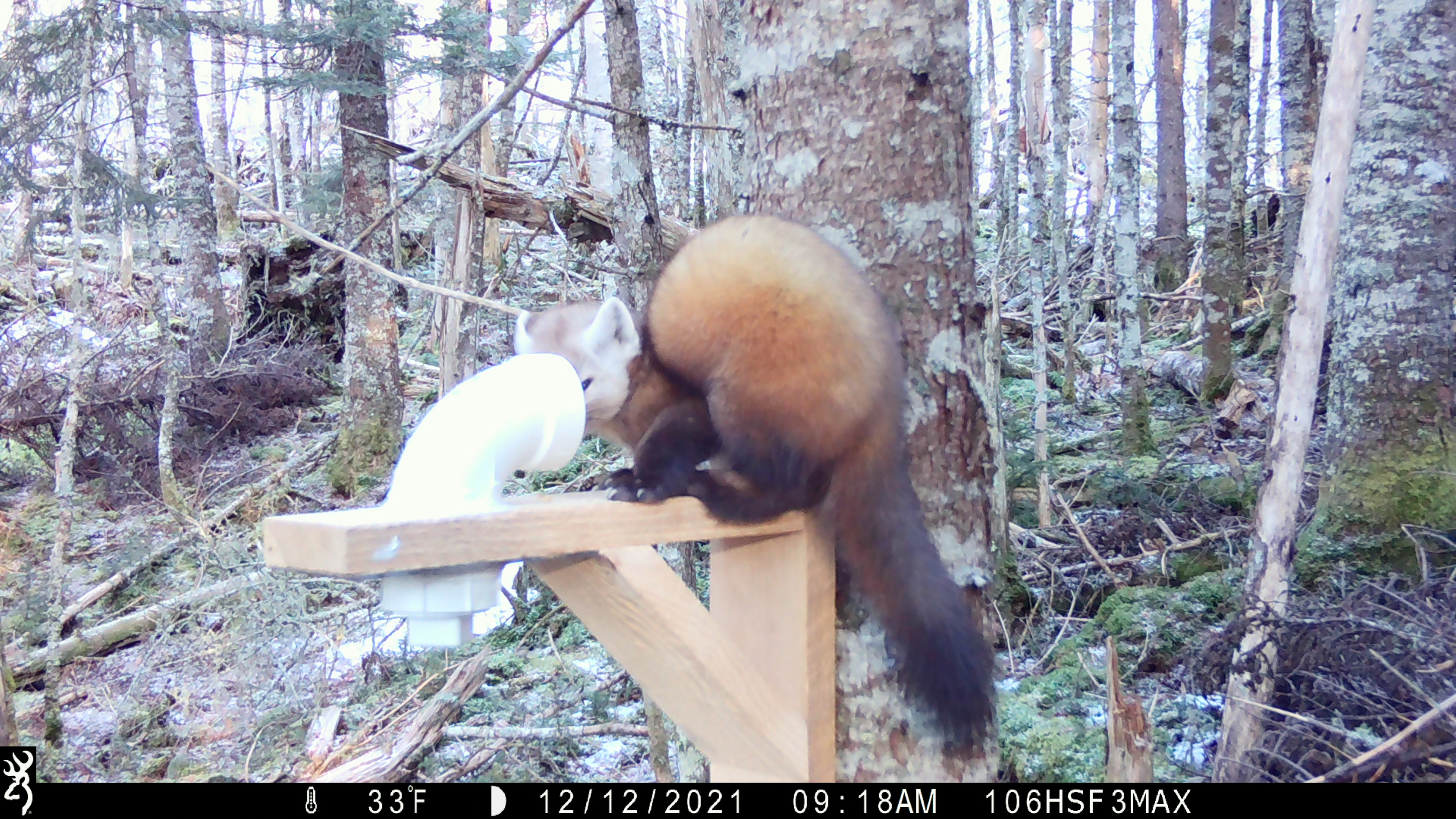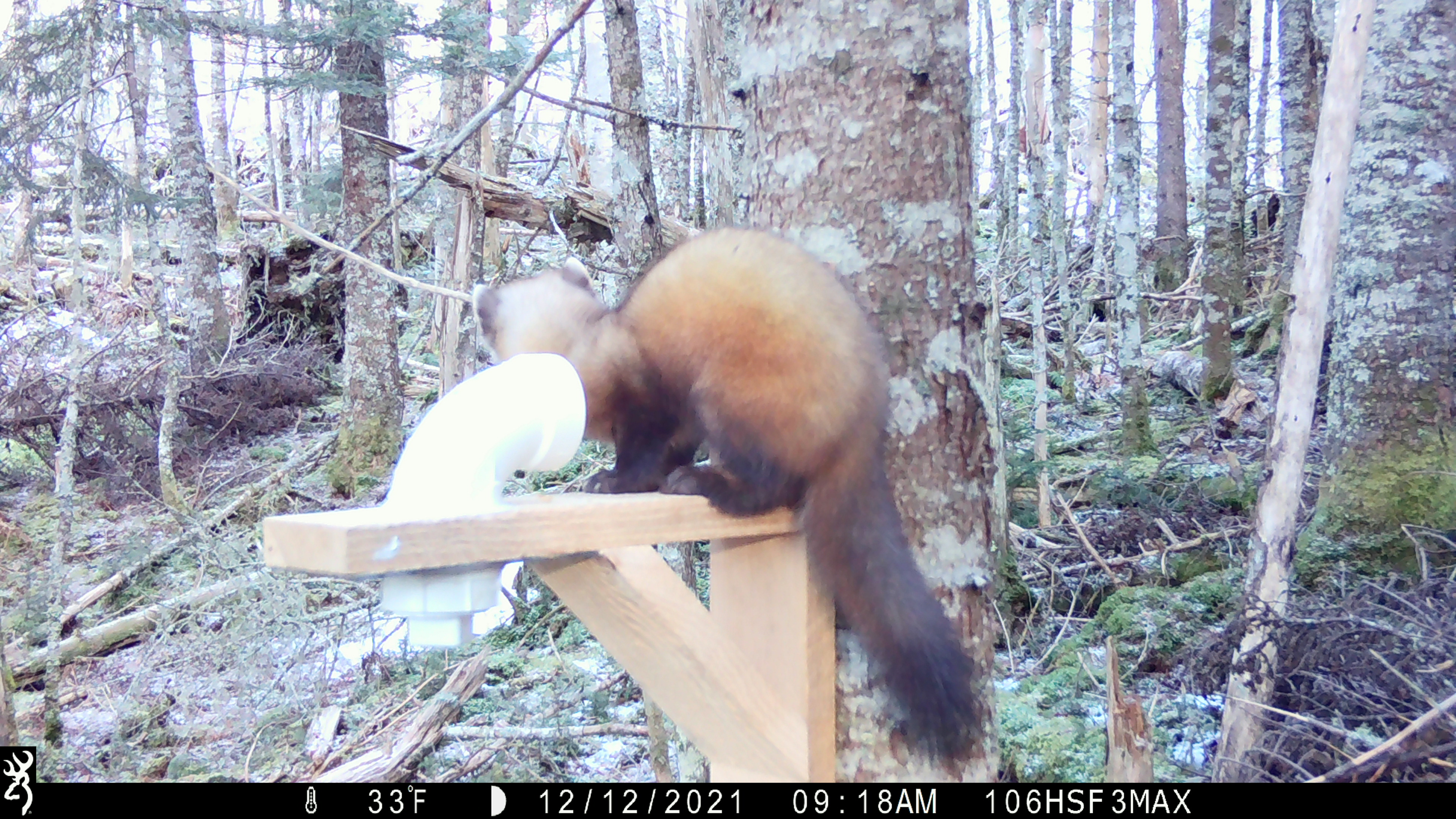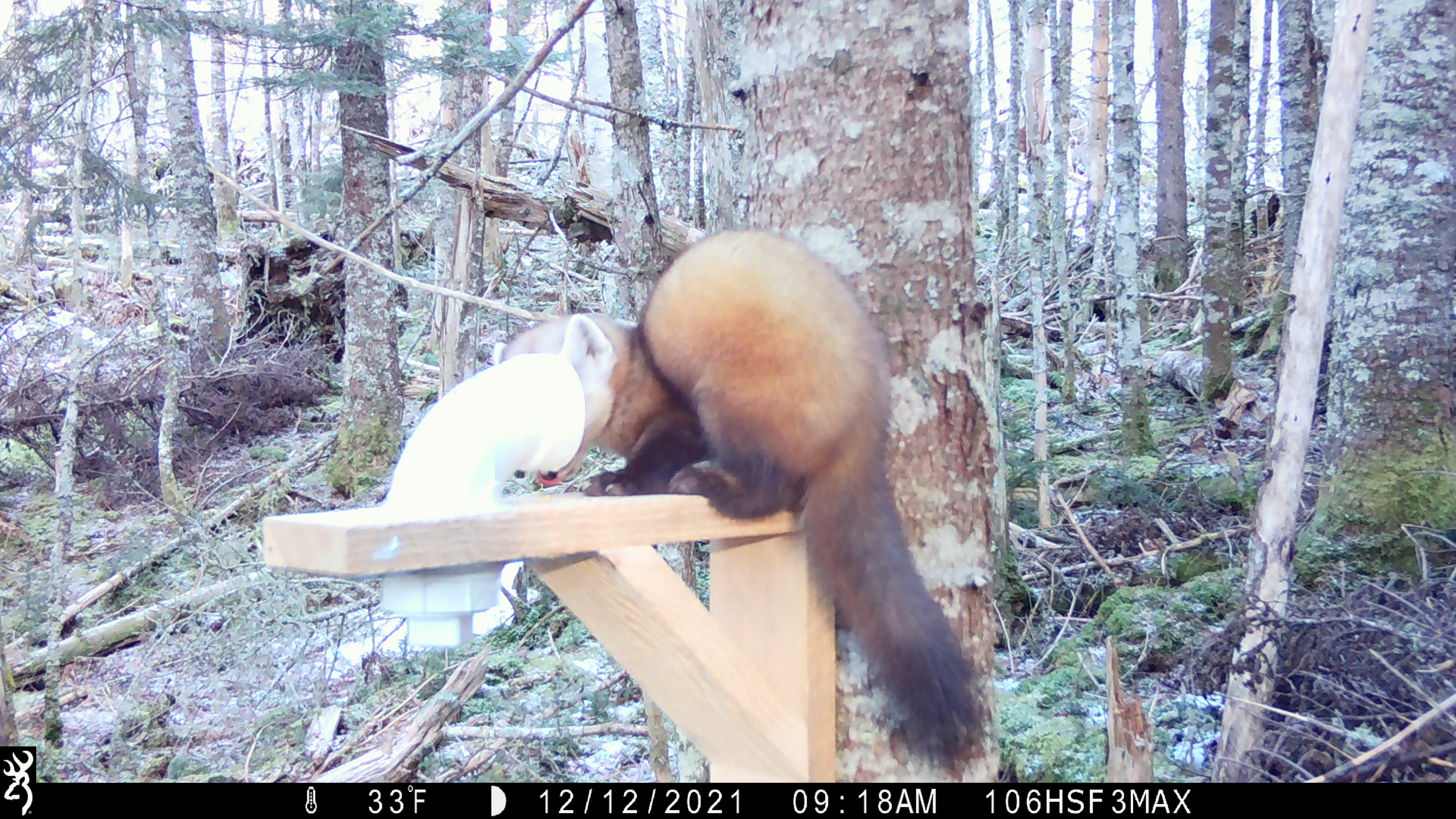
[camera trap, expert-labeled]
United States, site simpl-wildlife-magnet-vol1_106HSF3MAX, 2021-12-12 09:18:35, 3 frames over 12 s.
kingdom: Animalia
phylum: Chordata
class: Mammalia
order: Carnivora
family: Mustelidae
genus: Martes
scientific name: Martes americana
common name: american marten